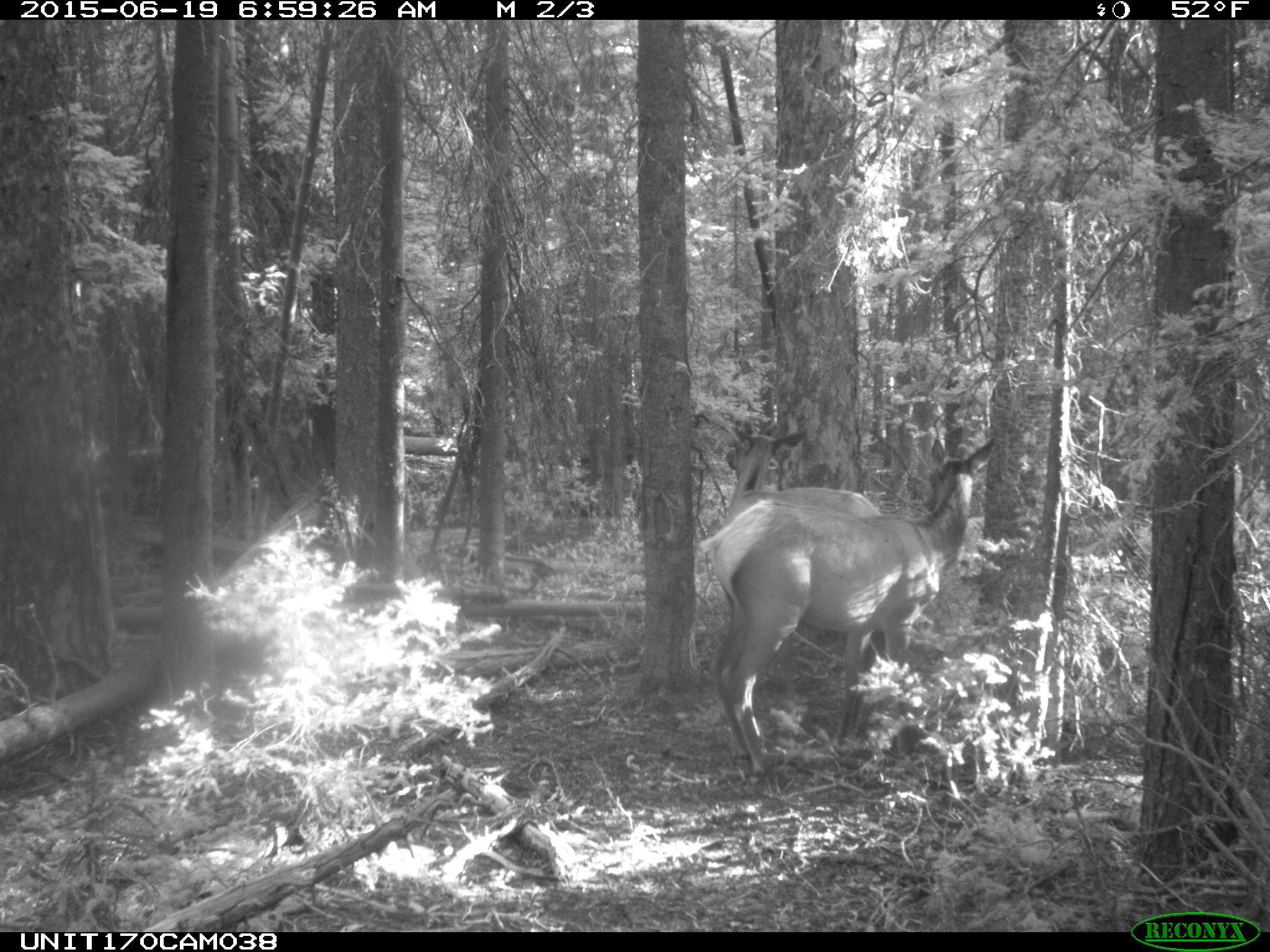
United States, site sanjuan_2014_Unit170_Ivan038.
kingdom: Animalia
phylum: Chordata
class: Mammalia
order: Artiodactyla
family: Cervidae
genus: Cervus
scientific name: Cervus elaphus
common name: red deer